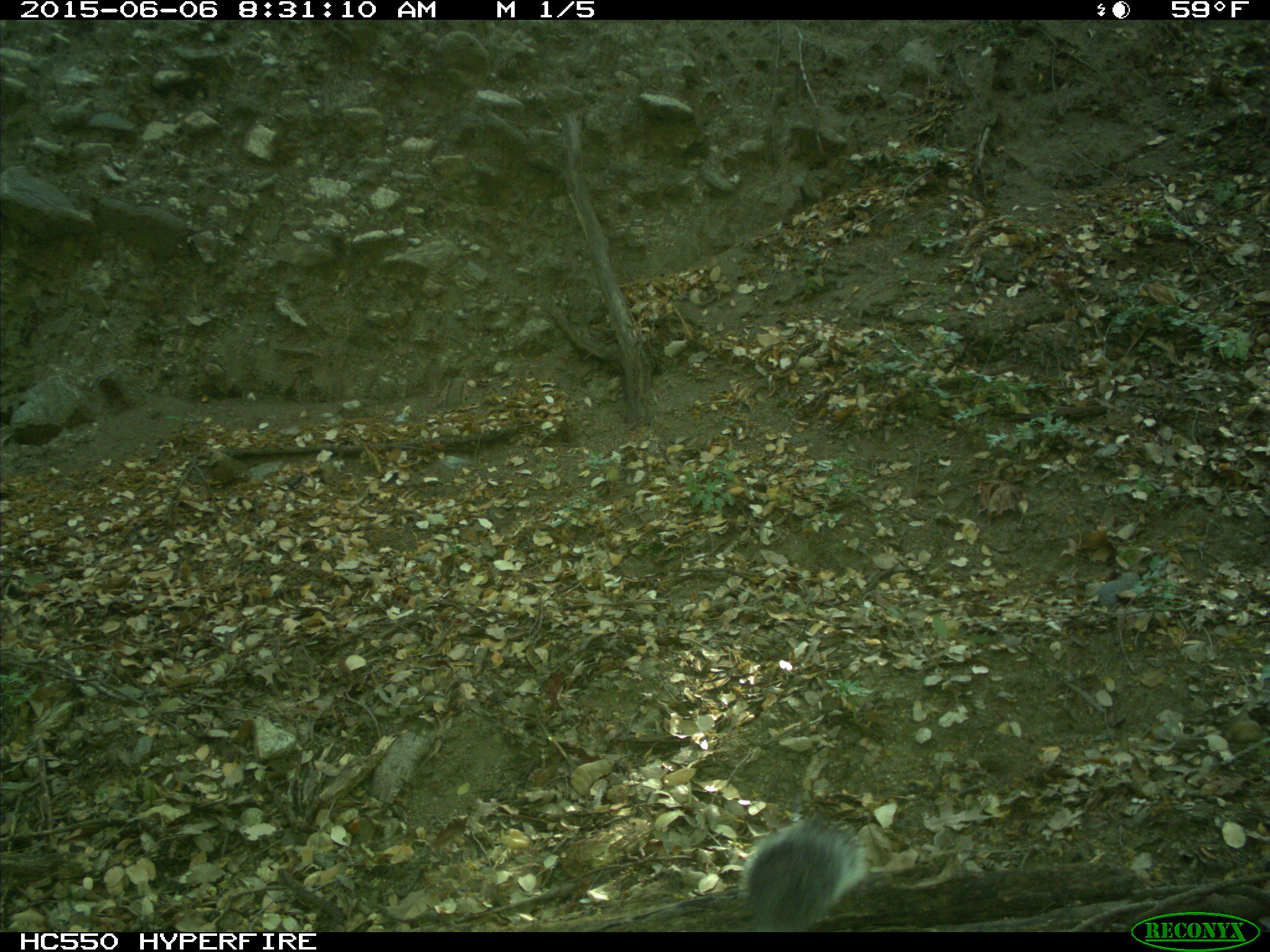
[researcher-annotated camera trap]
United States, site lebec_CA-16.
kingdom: Animalia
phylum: Chordata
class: Mammalia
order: Rodentia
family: Sciuridae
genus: Sciurus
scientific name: Sciurus carolinensis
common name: eastern gray squirrel